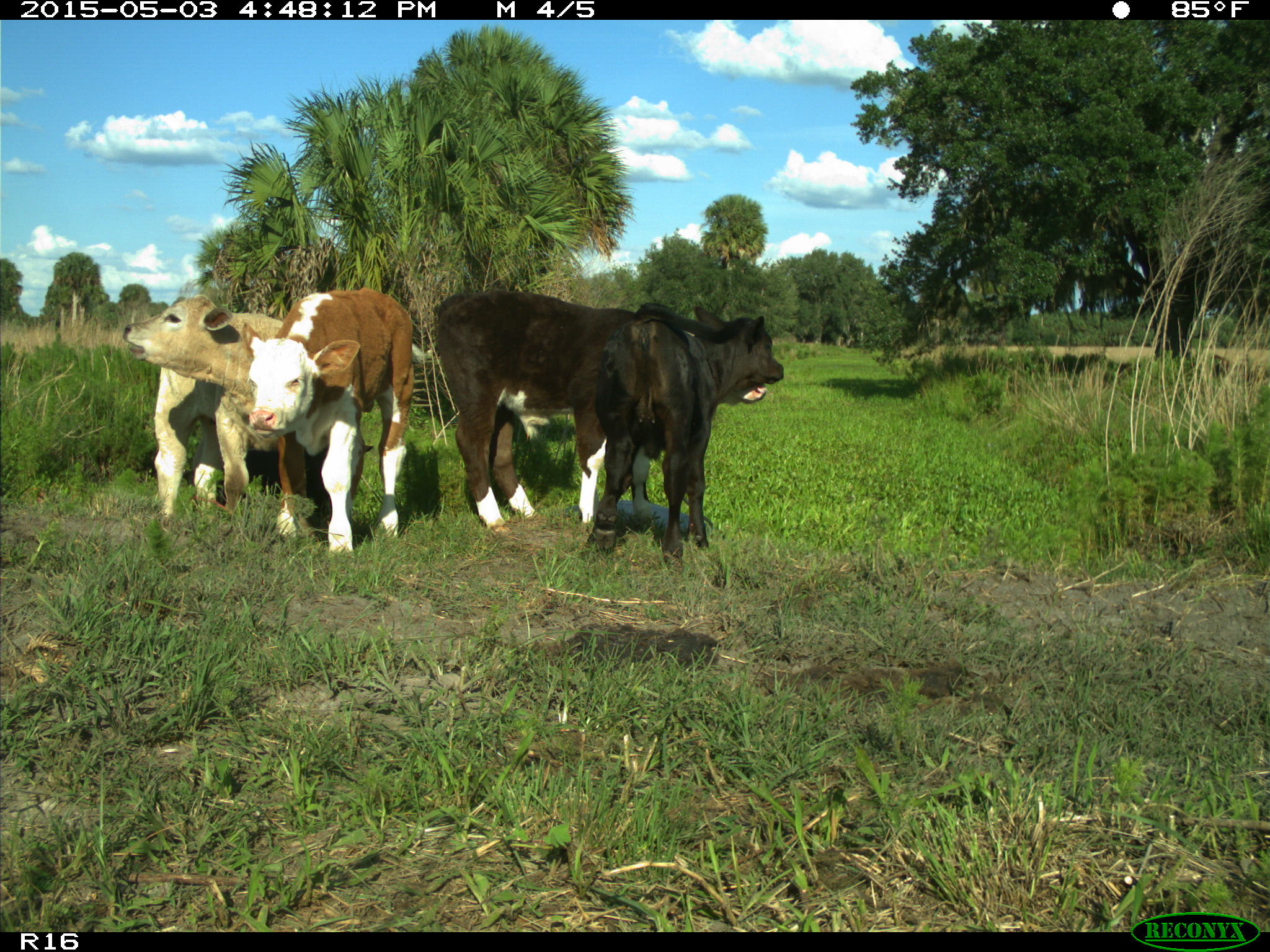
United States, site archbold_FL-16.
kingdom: Animalia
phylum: Chordata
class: Mammalia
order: Artiodactyla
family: Bovidae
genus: Bos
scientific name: Bos taurus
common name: domestic cow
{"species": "Bos taurus (domestic cow)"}